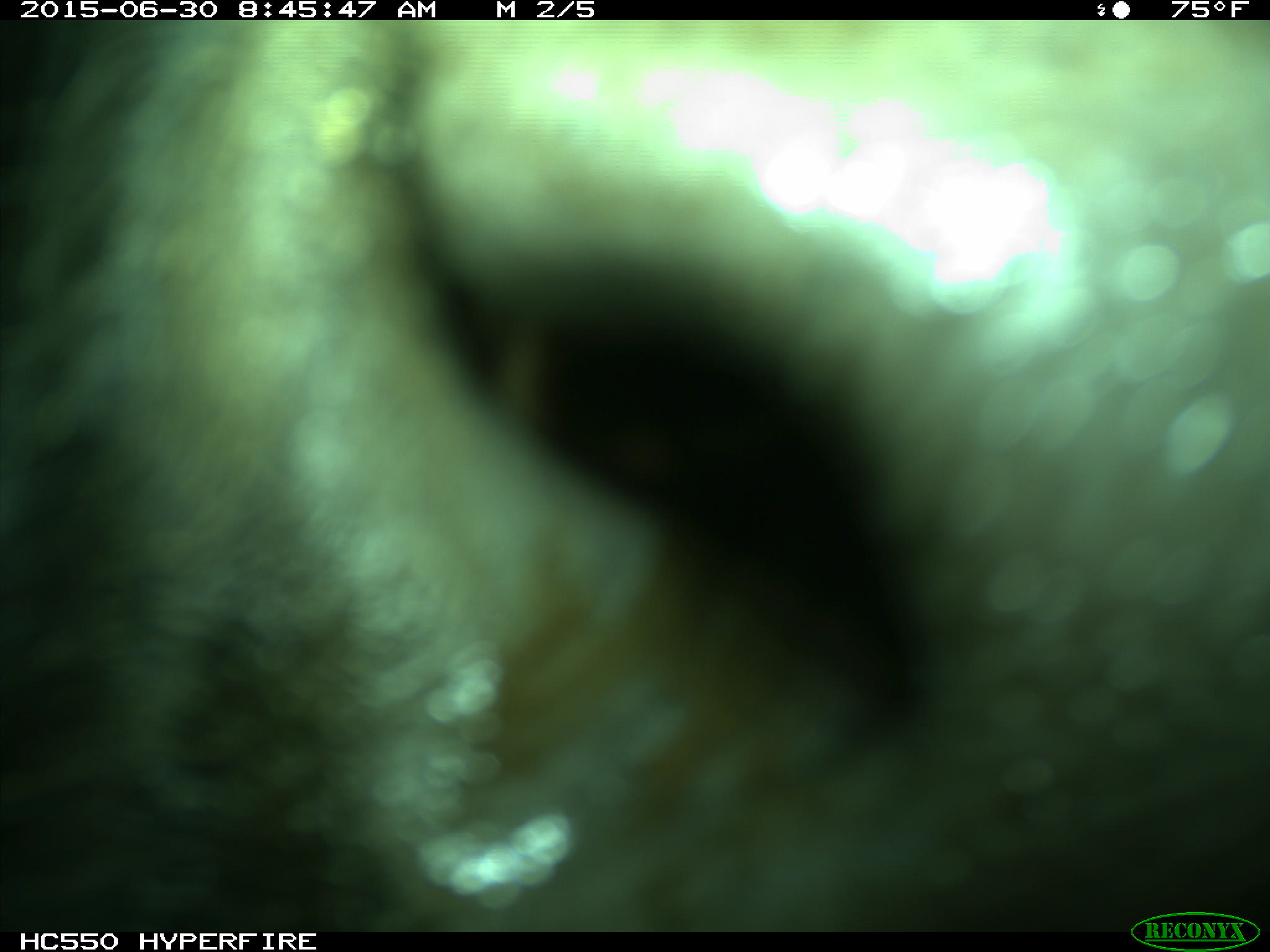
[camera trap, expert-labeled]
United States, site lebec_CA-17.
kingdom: Animalia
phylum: Chordata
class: Mammalia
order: Artiodactyla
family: Bovidae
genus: Bos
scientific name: Bos taurus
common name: domestic cow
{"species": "Bos taurus (domestic cow)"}